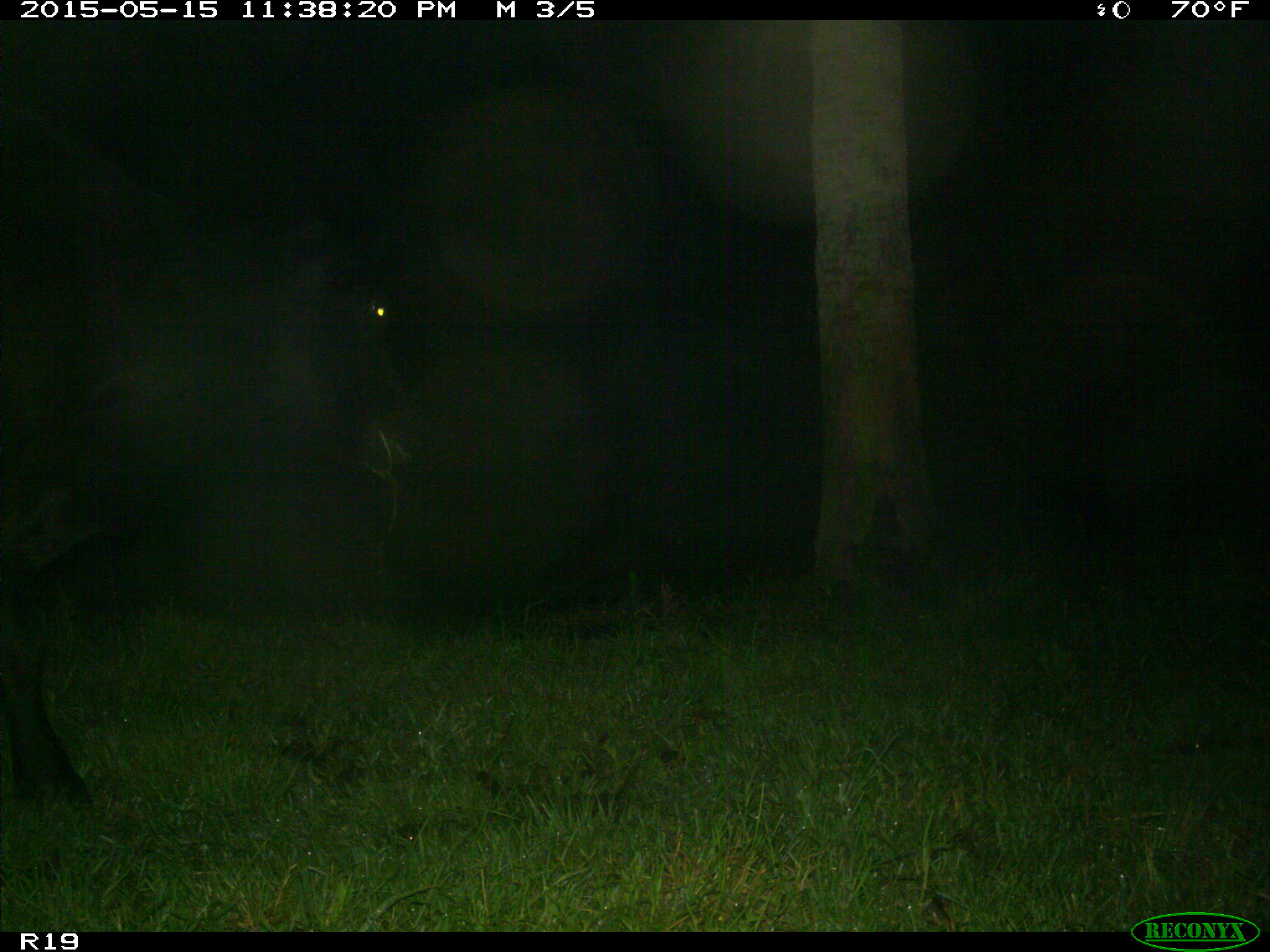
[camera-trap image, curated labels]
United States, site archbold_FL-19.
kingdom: Animalia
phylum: Chordata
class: Mammalia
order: Artiodactyla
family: Bovidae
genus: Bos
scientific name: Bos taurus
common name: domestic cow